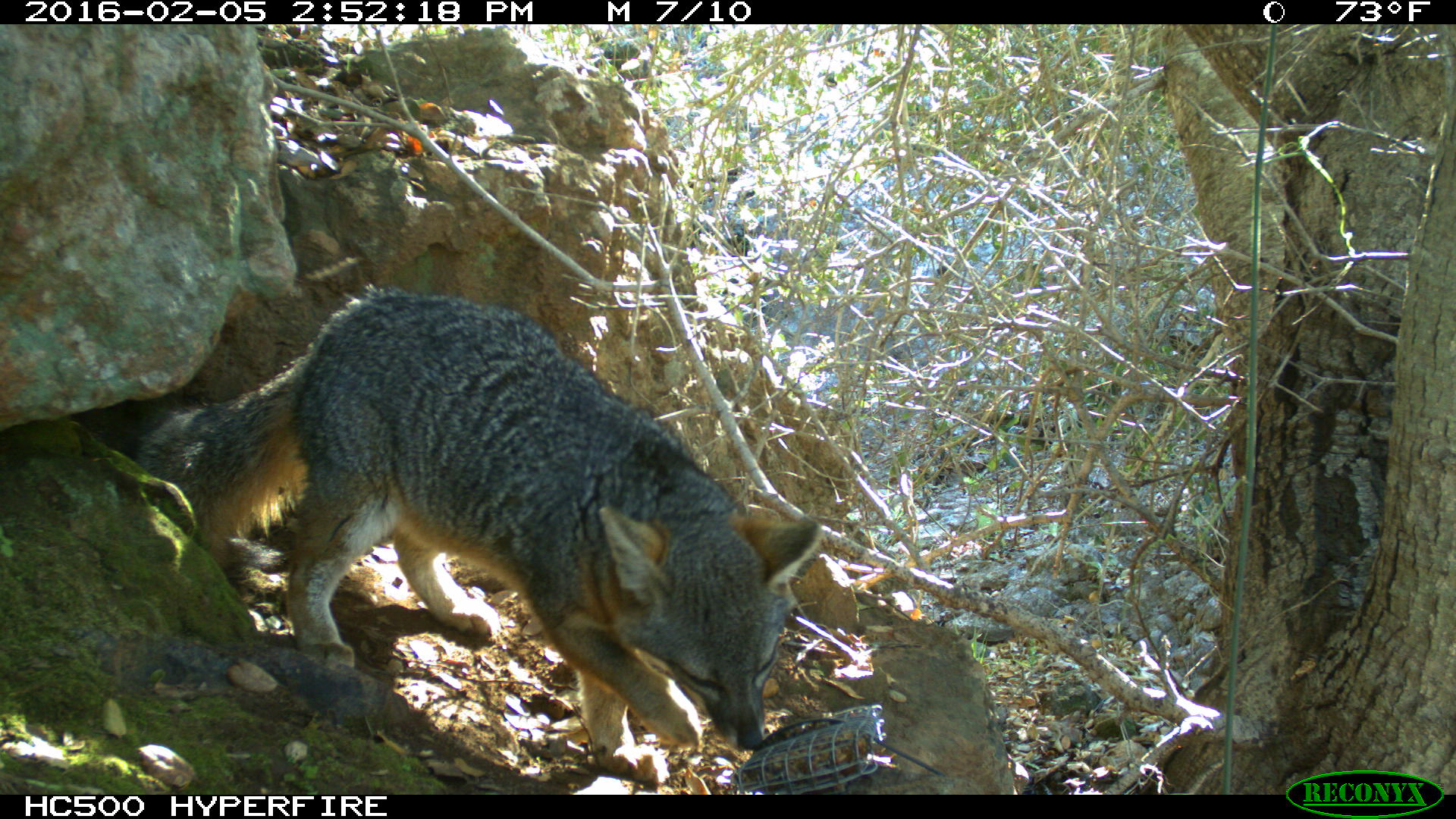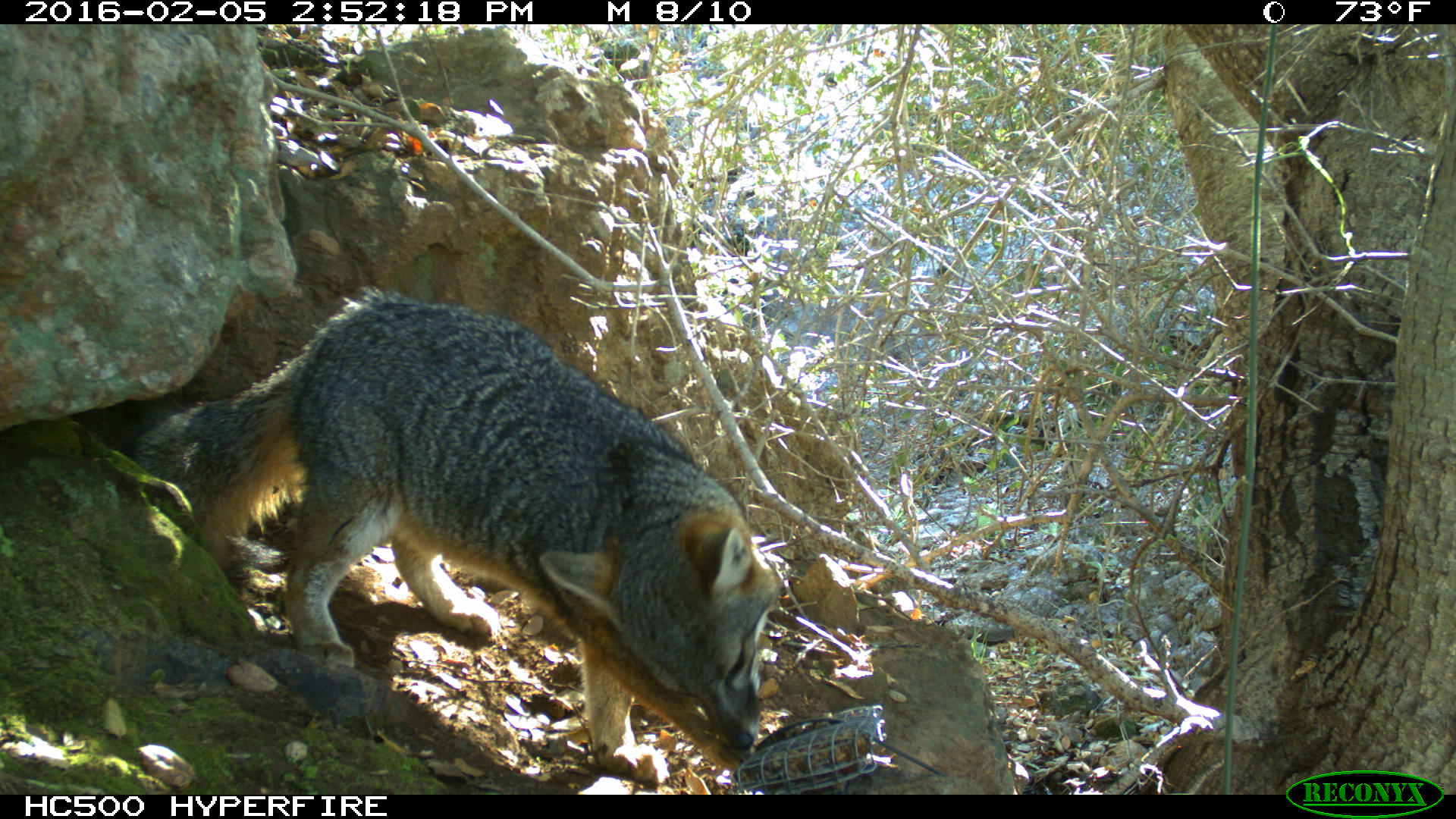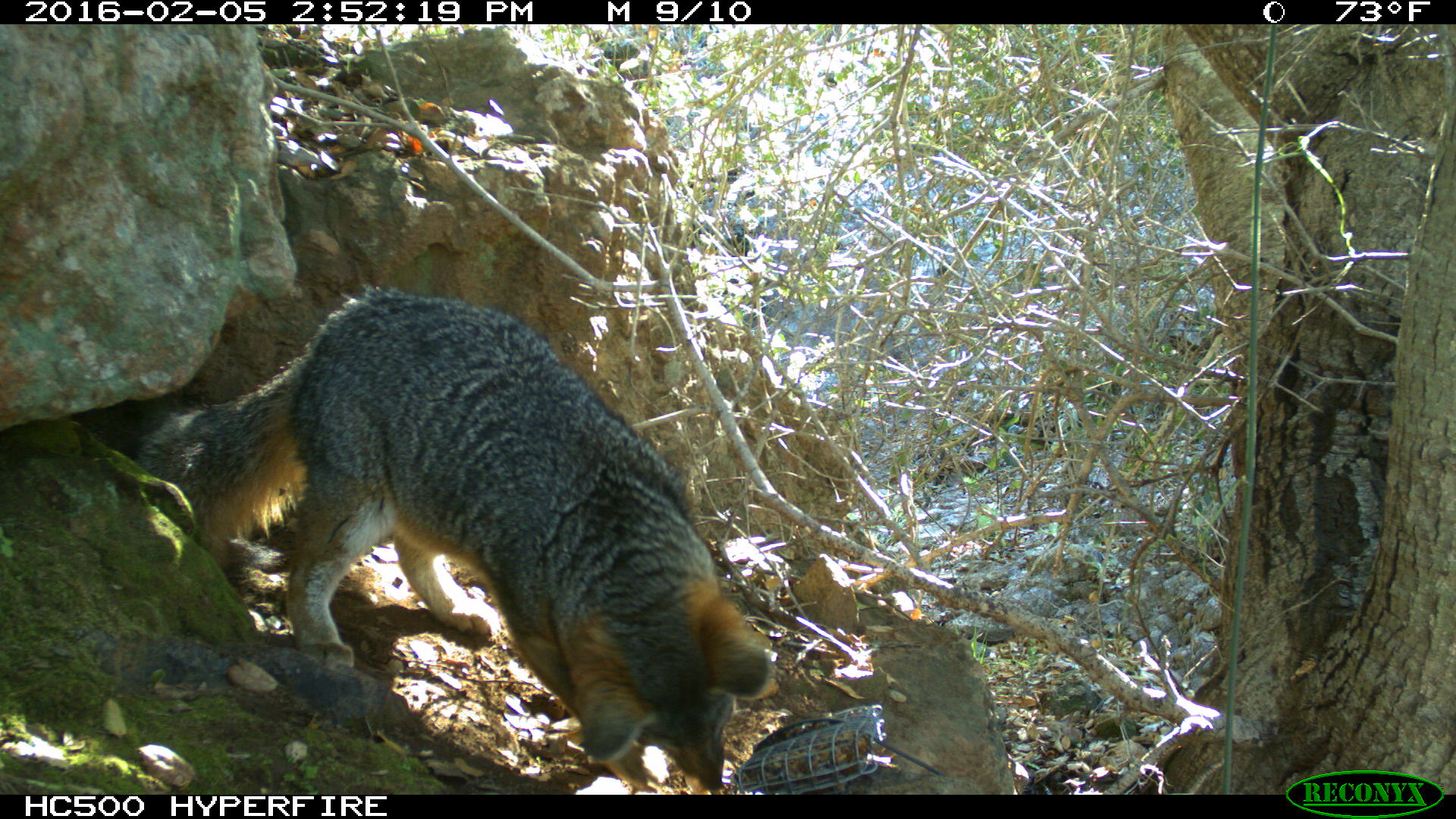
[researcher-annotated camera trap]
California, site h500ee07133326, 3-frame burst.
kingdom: Animalia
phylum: Chordata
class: Mammalia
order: Carnivora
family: Canidae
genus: Urocyon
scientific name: Urocyon littoralis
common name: island fox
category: fox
Fox (island fox) (Urocyon littoralis).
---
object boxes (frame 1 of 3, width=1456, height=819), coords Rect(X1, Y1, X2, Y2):
fox: Rect(133, 284, 824, 783)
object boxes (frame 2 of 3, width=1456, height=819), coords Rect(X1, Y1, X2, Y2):
fox: Rect(127, 281, 780, 782)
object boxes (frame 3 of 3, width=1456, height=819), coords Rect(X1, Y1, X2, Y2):
fox: Rect(130, 280, 777, 793)